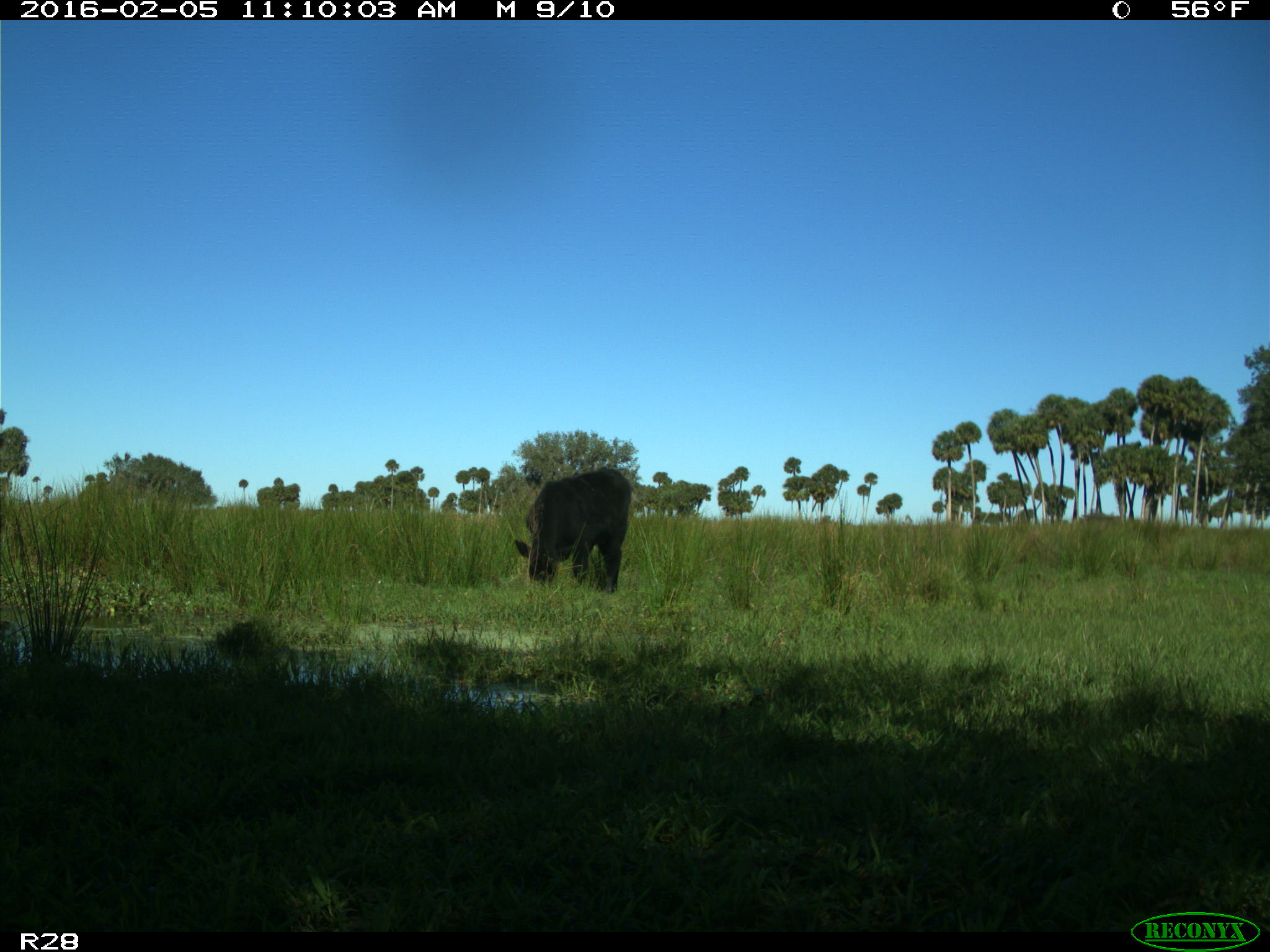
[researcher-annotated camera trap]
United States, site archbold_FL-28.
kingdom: Animalia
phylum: Chordata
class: Mammalia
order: Artiodactyla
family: Bovidae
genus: Bos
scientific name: Bos taurus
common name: domestic cow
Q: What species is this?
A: Bos taurus (domestic cow).